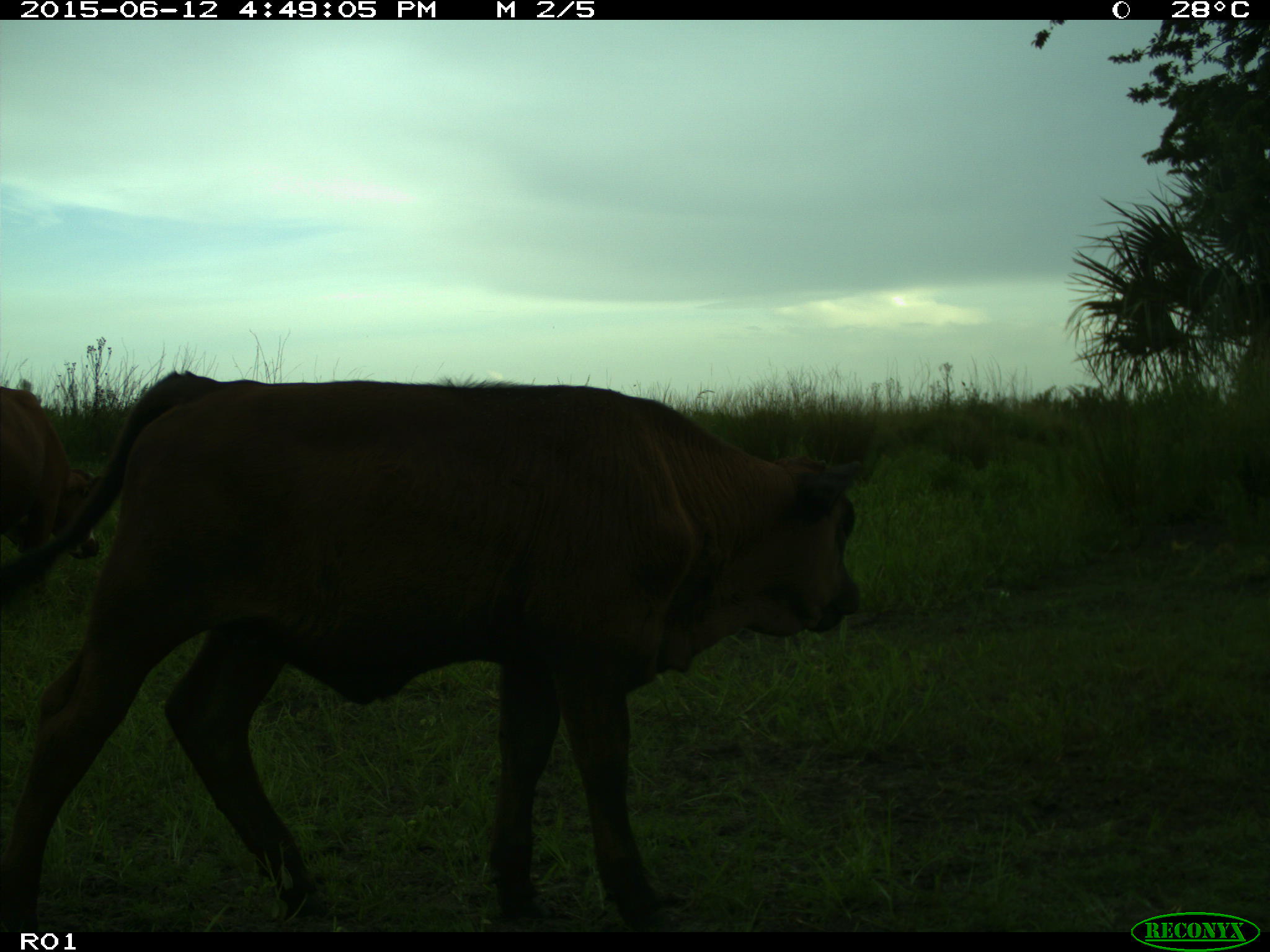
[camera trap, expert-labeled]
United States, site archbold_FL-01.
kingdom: Animalia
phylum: Chordata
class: Mammalia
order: Artiodactyla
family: Bovidae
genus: Bos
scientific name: Bos taurus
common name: domestic cow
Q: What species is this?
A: Bos taurus (domestic cow).